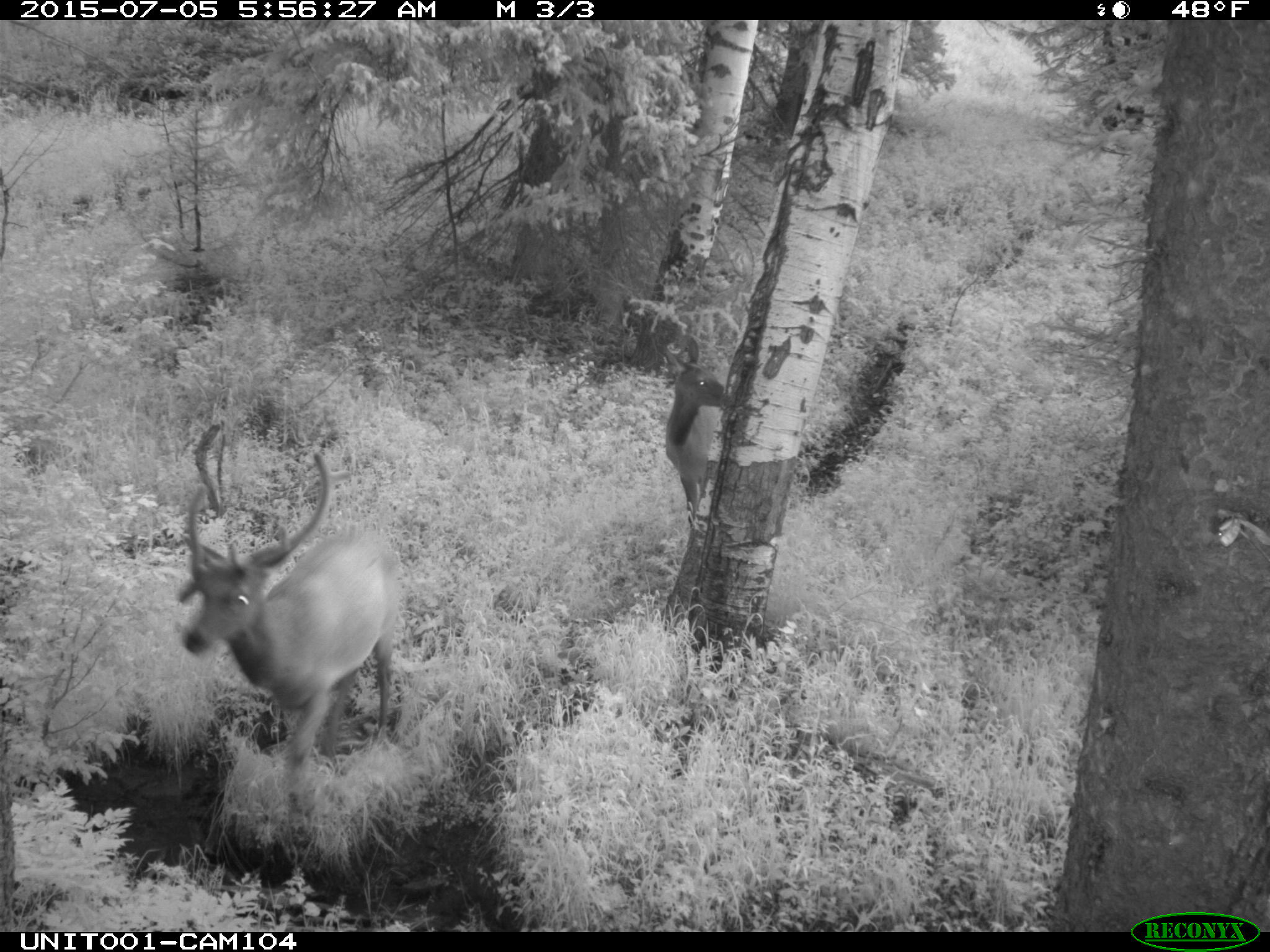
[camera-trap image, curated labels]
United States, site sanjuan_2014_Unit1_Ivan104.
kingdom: Animalia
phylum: Chordata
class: Mammalia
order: Artiodactyla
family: Cervidae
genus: Cervus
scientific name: Cervus elaphus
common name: red deer